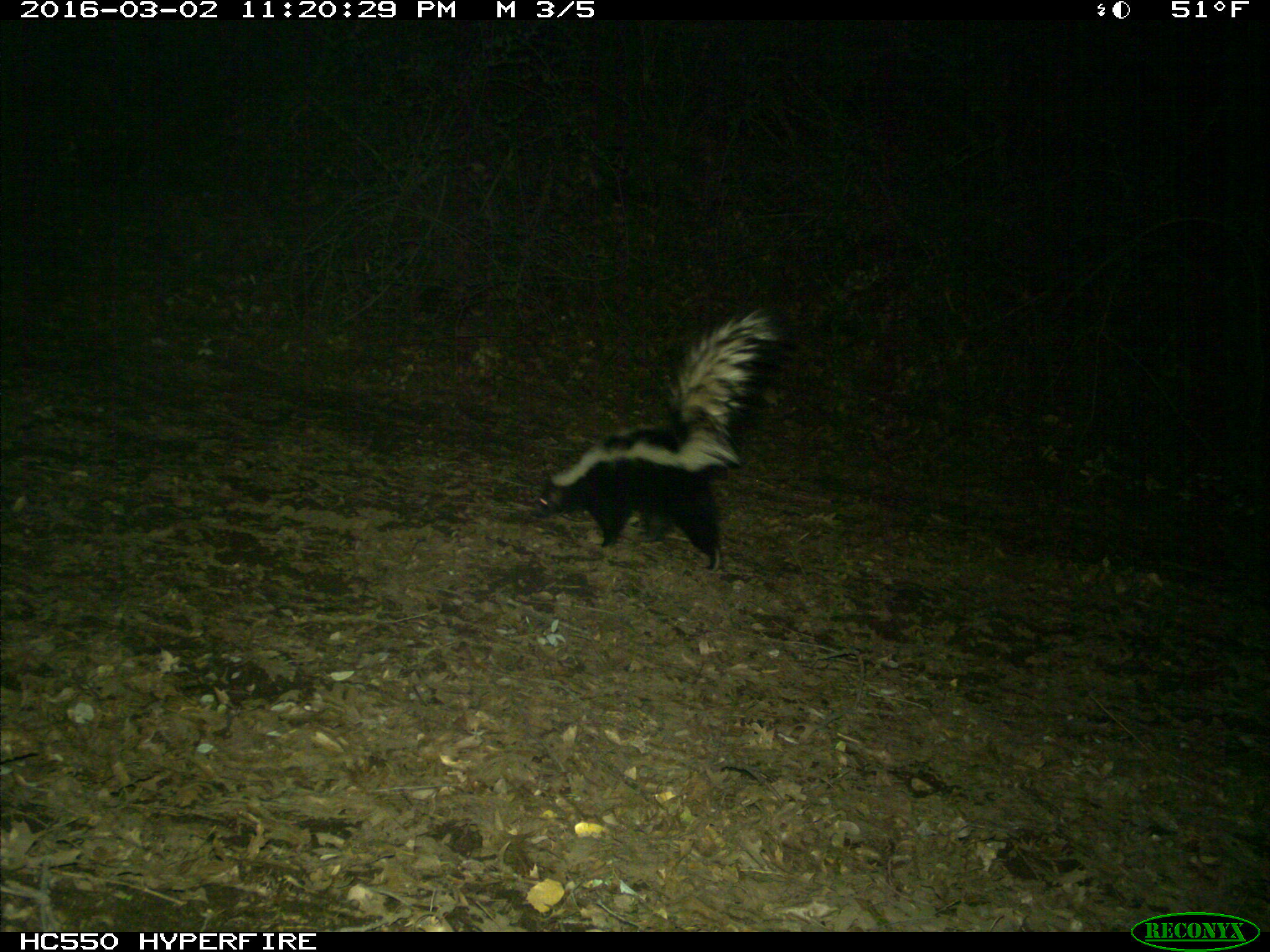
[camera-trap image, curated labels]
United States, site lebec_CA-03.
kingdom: Animalia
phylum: Chordata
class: Mammalia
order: Carnivora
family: Mephitidae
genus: Mephitis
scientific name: Mephitis mephitis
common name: striped skunk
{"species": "Mephitis mephitis (striped skunk)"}